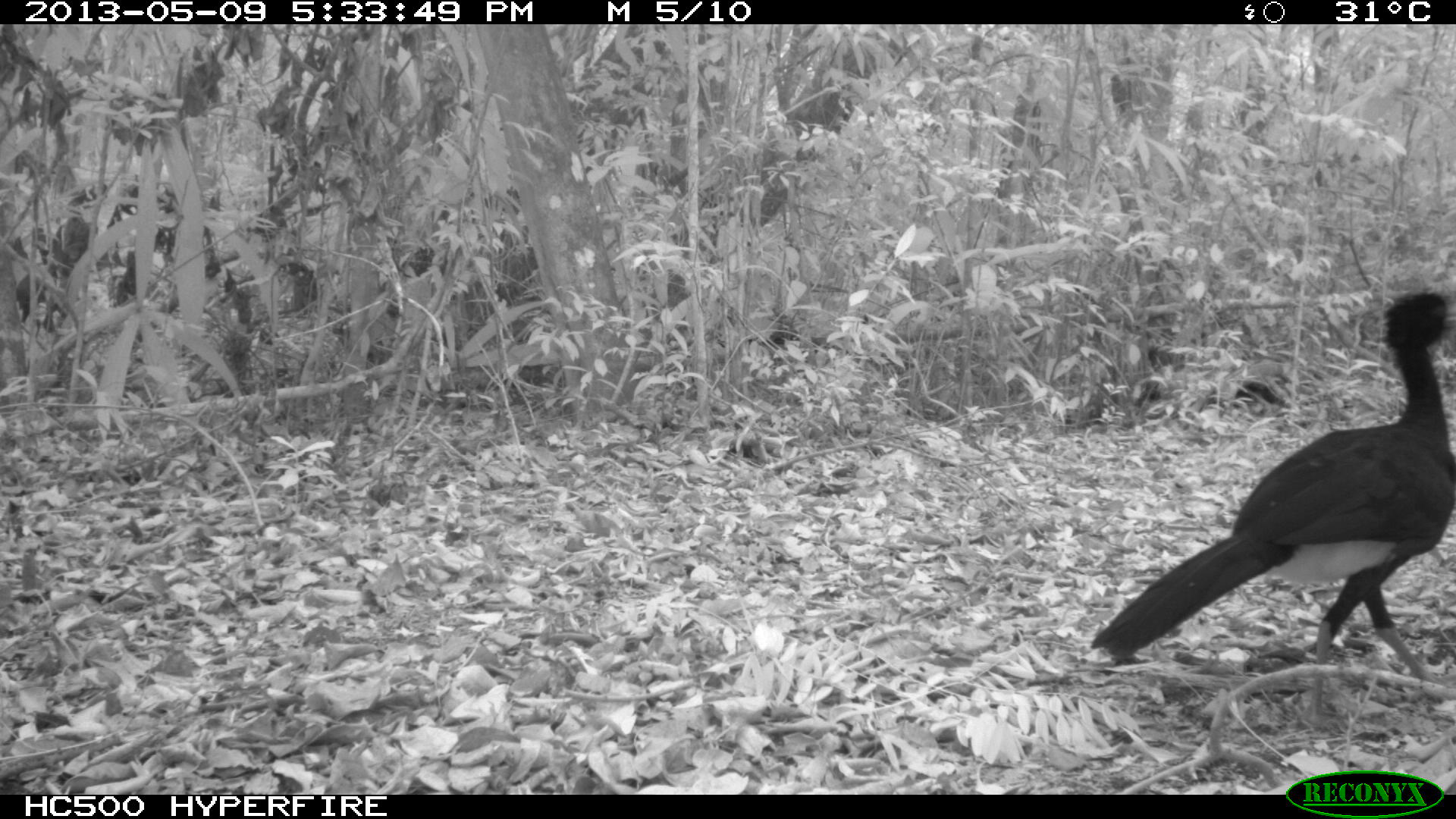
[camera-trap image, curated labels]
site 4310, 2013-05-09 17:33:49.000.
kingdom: Animalia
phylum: Chordata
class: Aves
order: Galliformes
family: Cracidae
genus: Crax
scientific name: Crax rubra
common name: great curassow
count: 1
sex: male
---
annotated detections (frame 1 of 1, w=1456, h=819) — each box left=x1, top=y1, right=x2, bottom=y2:
crax rubra: left=1088, top=285, right=1456, bottom=726